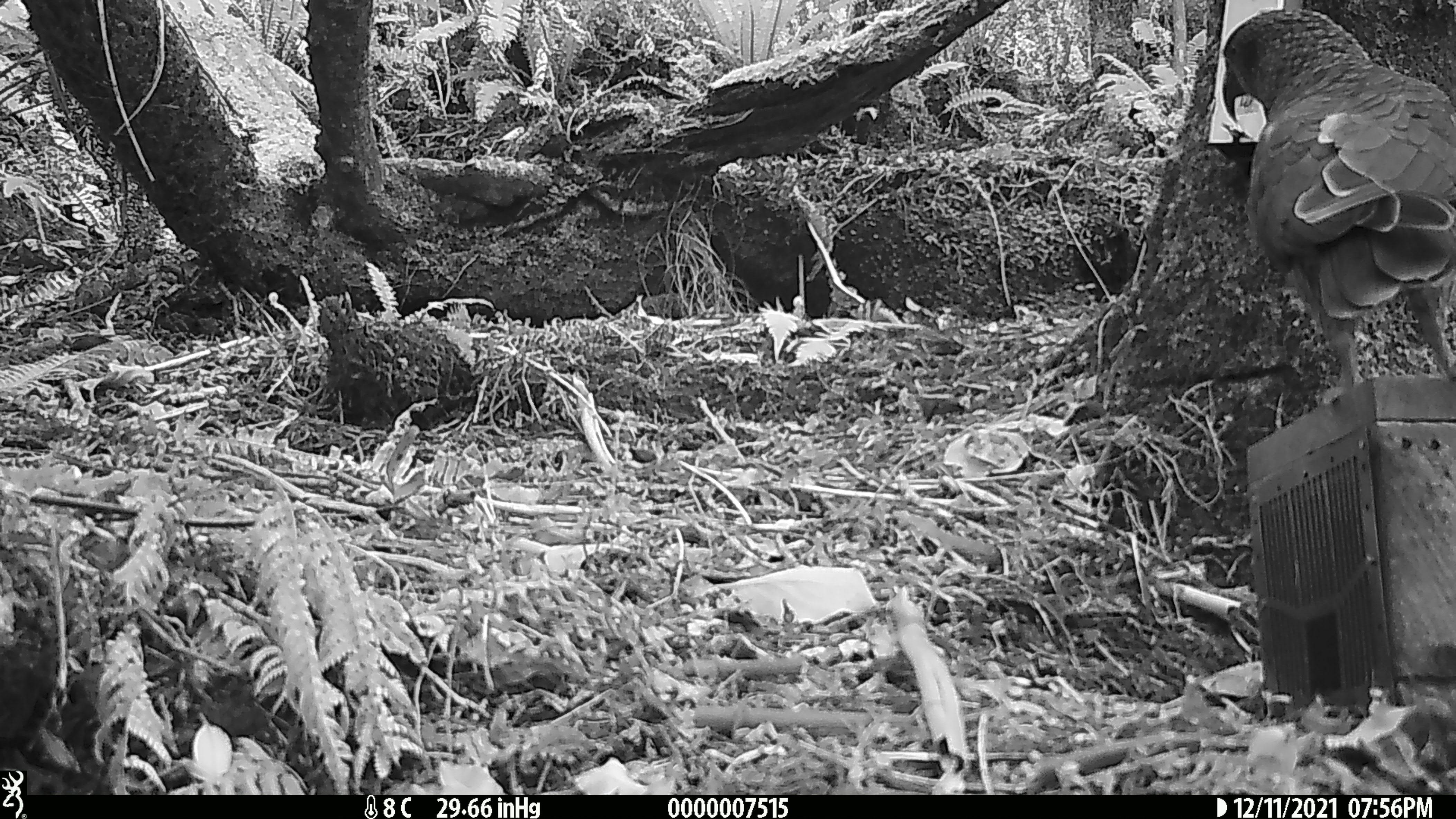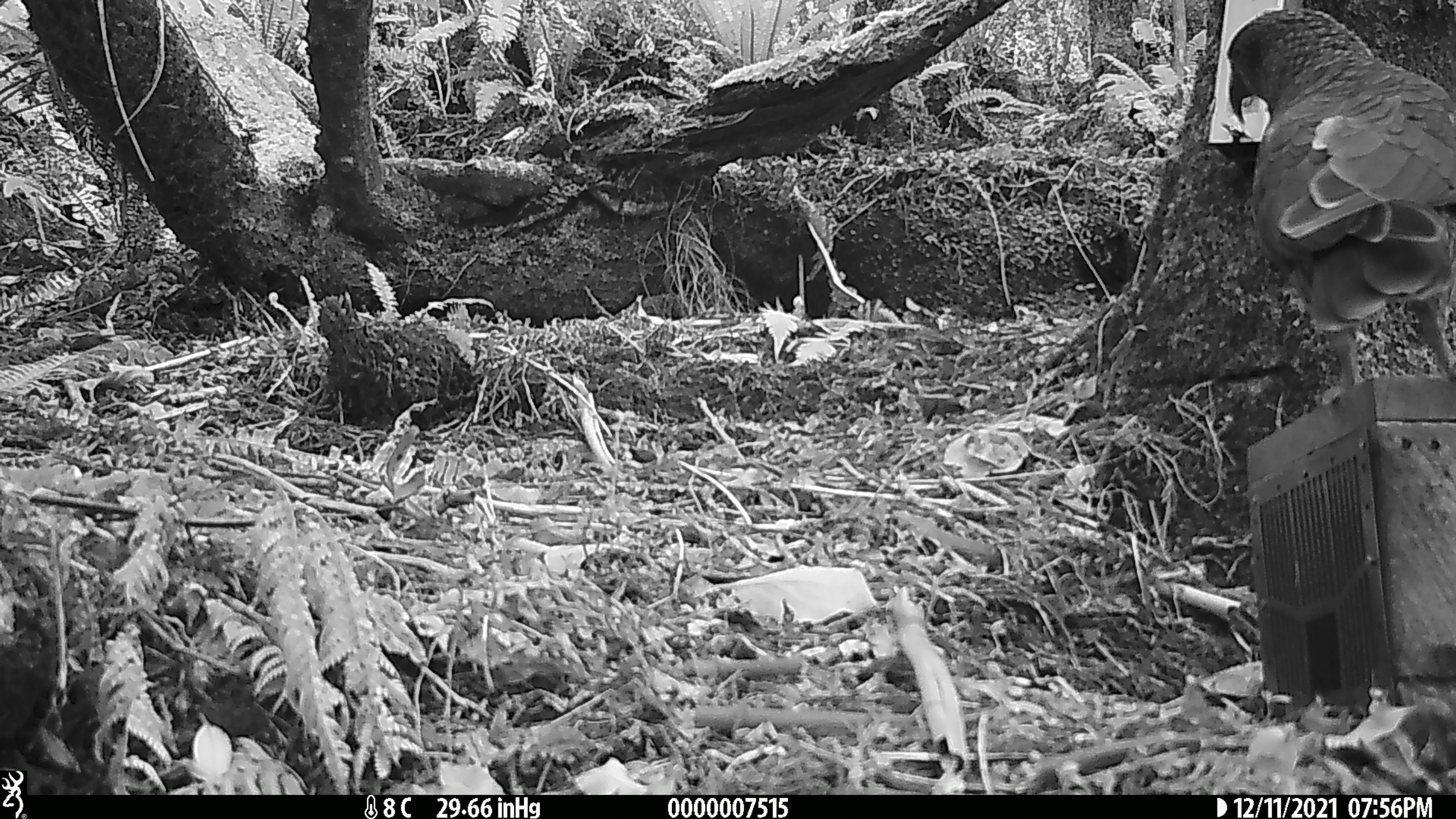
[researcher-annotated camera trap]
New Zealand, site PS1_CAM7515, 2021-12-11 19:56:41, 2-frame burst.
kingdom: Animalia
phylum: Chordata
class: Aves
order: Psittaciformes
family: Strigopidae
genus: Nestor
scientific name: Nestor notabilis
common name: kea